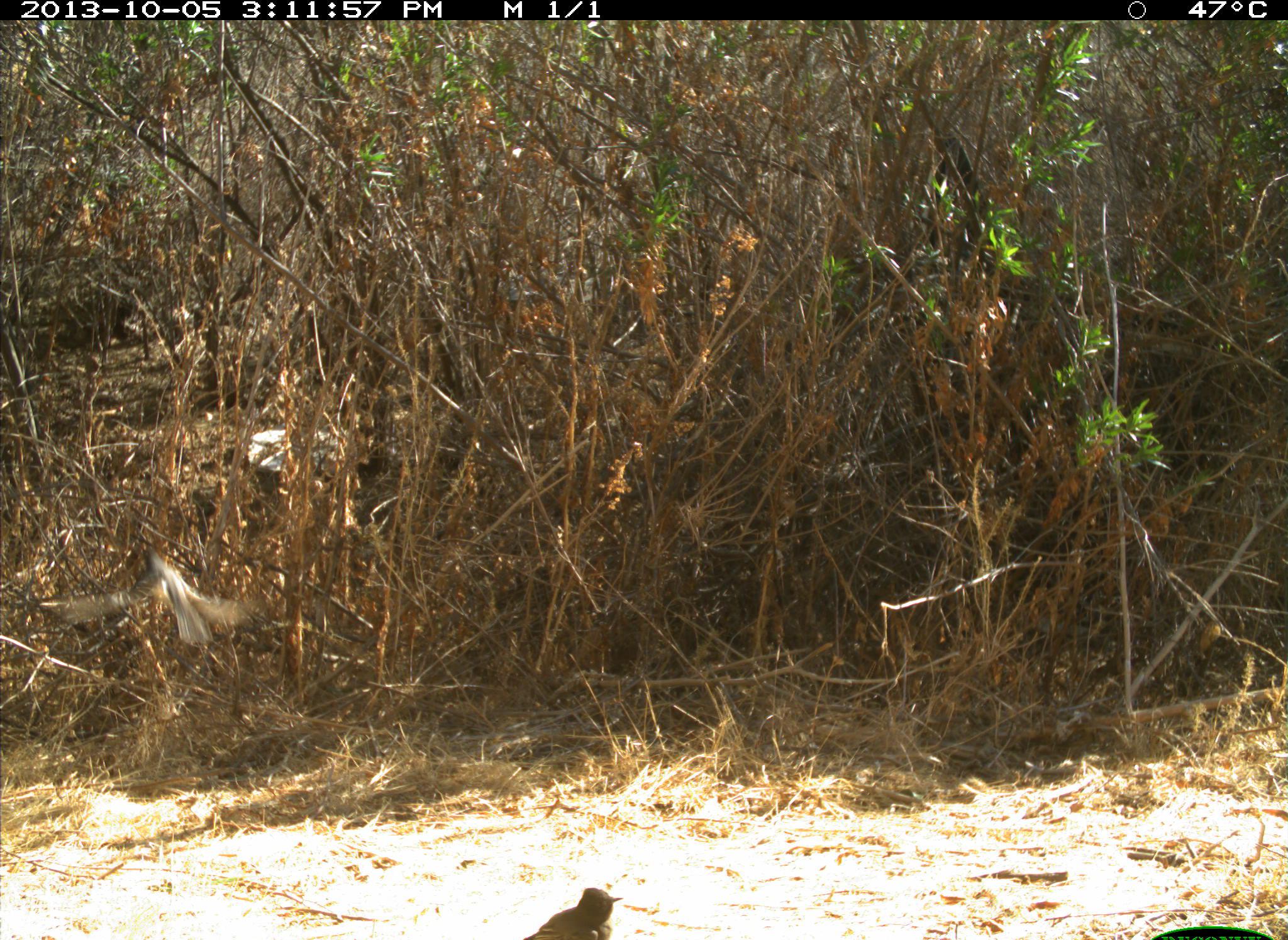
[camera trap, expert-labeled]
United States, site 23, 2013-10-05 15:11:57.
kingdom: Animalia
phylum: Chordata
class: Aves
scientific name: Aves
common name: bird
Bird (Aves).